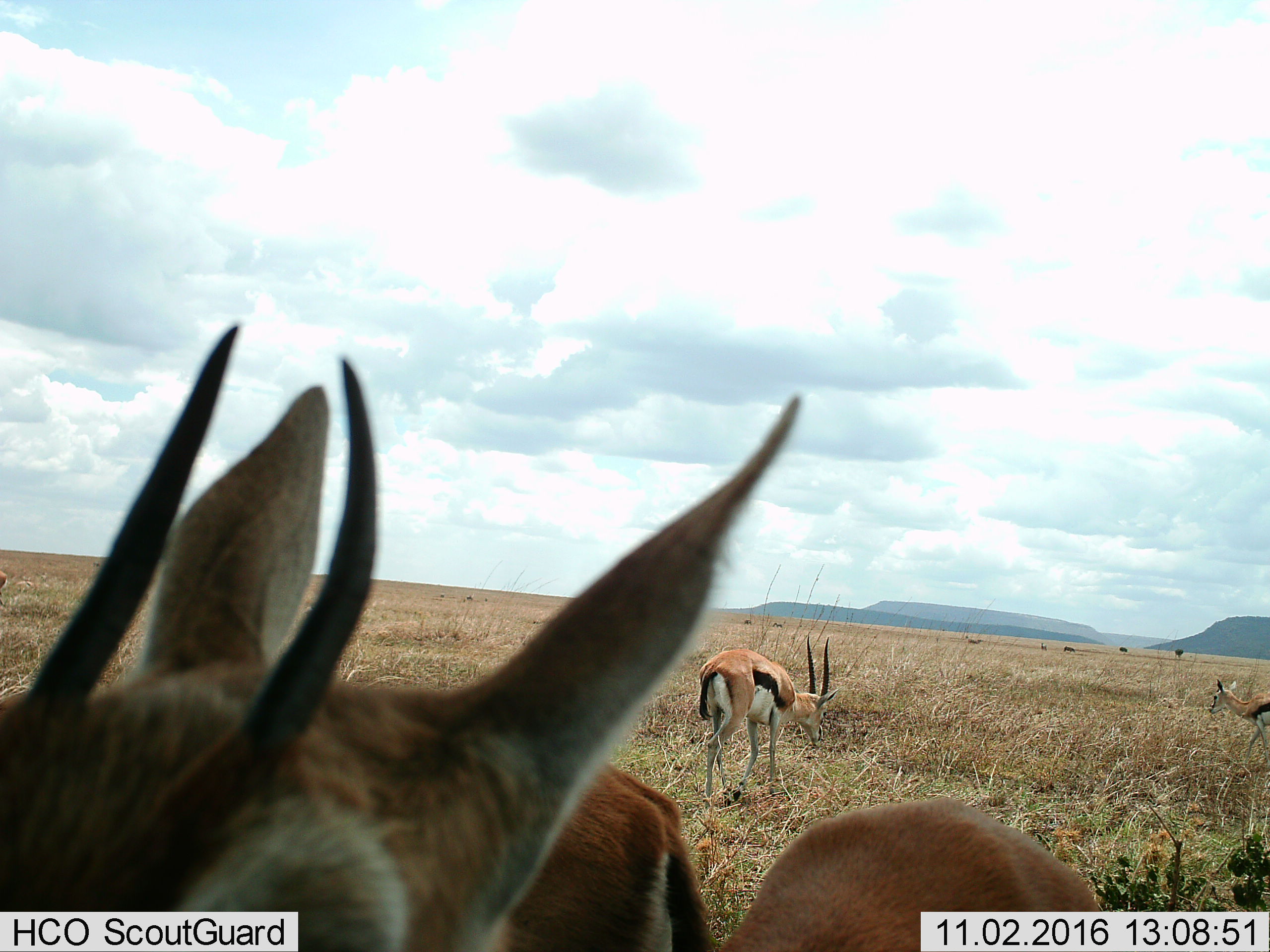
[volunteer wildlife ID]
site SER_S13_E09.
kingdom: Animalia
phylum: Chordata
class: Mammalia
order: Artiodactyla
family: Bovidae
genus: Eudorcas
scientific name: Eudorcas thomsonii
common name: thomson's gazelle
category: gazellethomsons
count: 4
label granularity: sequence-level